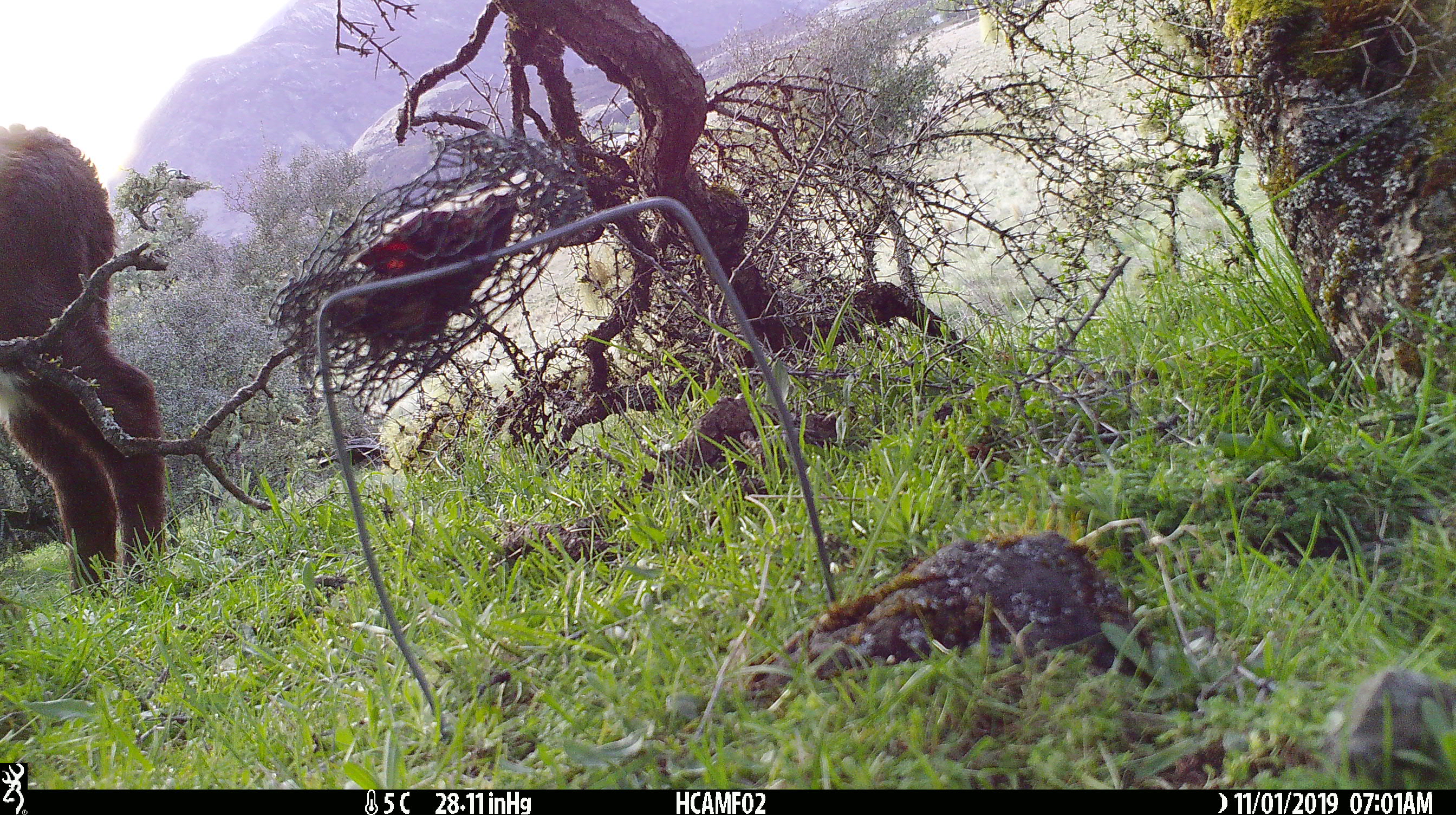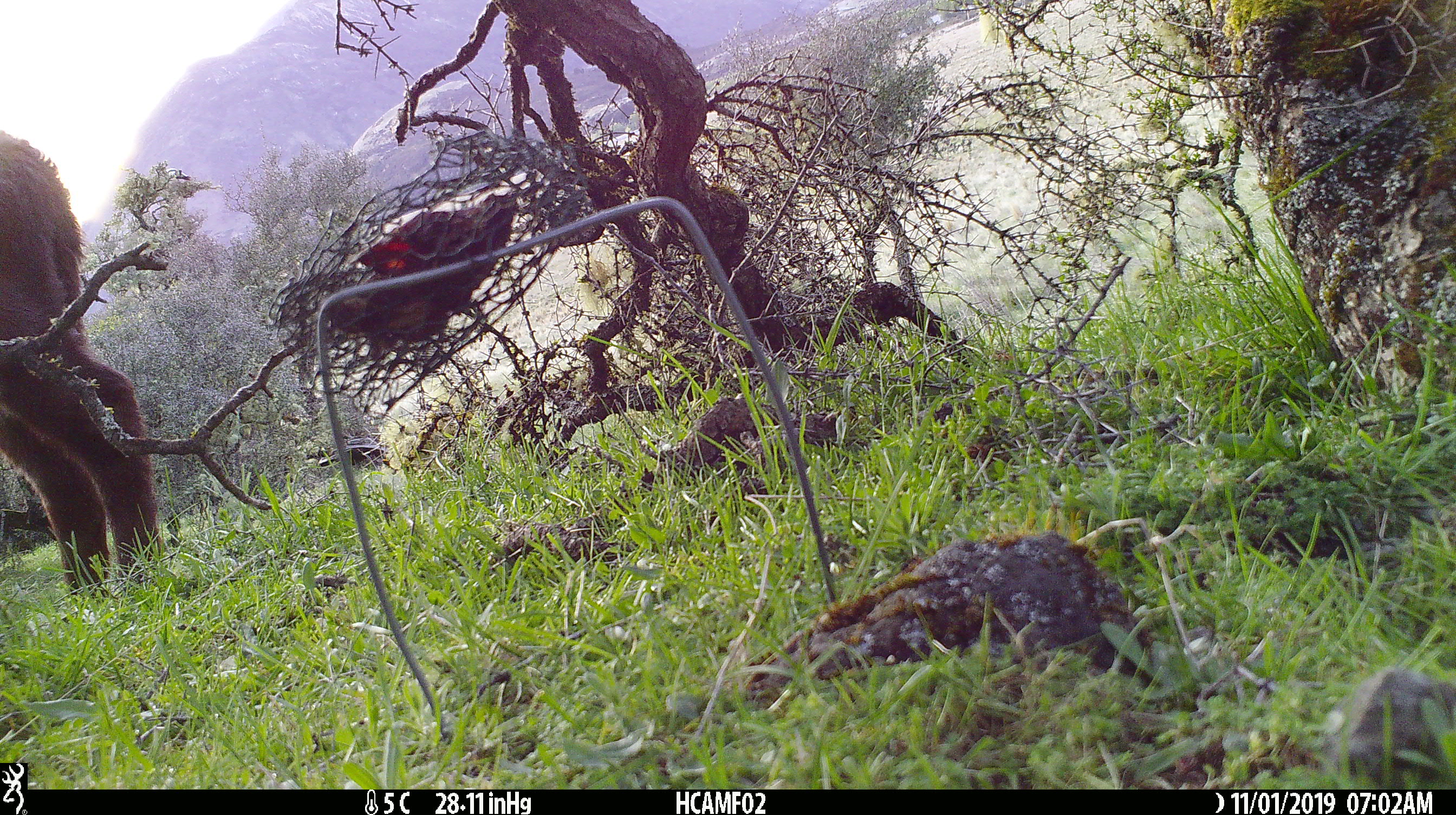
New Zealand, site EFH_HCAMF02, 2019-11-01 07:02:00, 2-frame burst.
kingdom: Animalia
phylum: Chordata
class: Mammalia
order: Artiodactyla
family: Bovidae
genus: Bos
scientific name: Bos taurus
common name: domestic cow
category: cow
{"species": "cow (domestic cow) (Bos taurus)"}